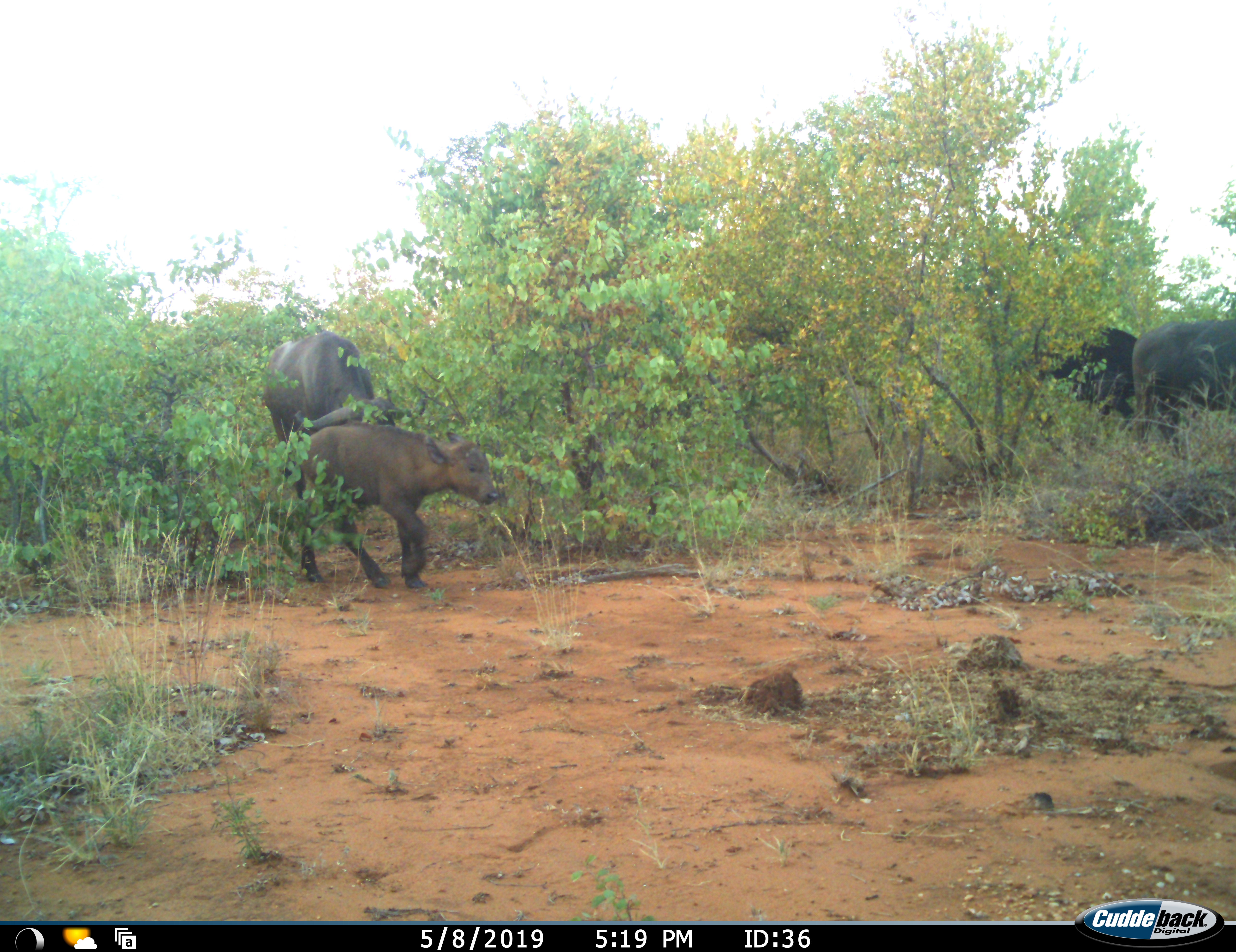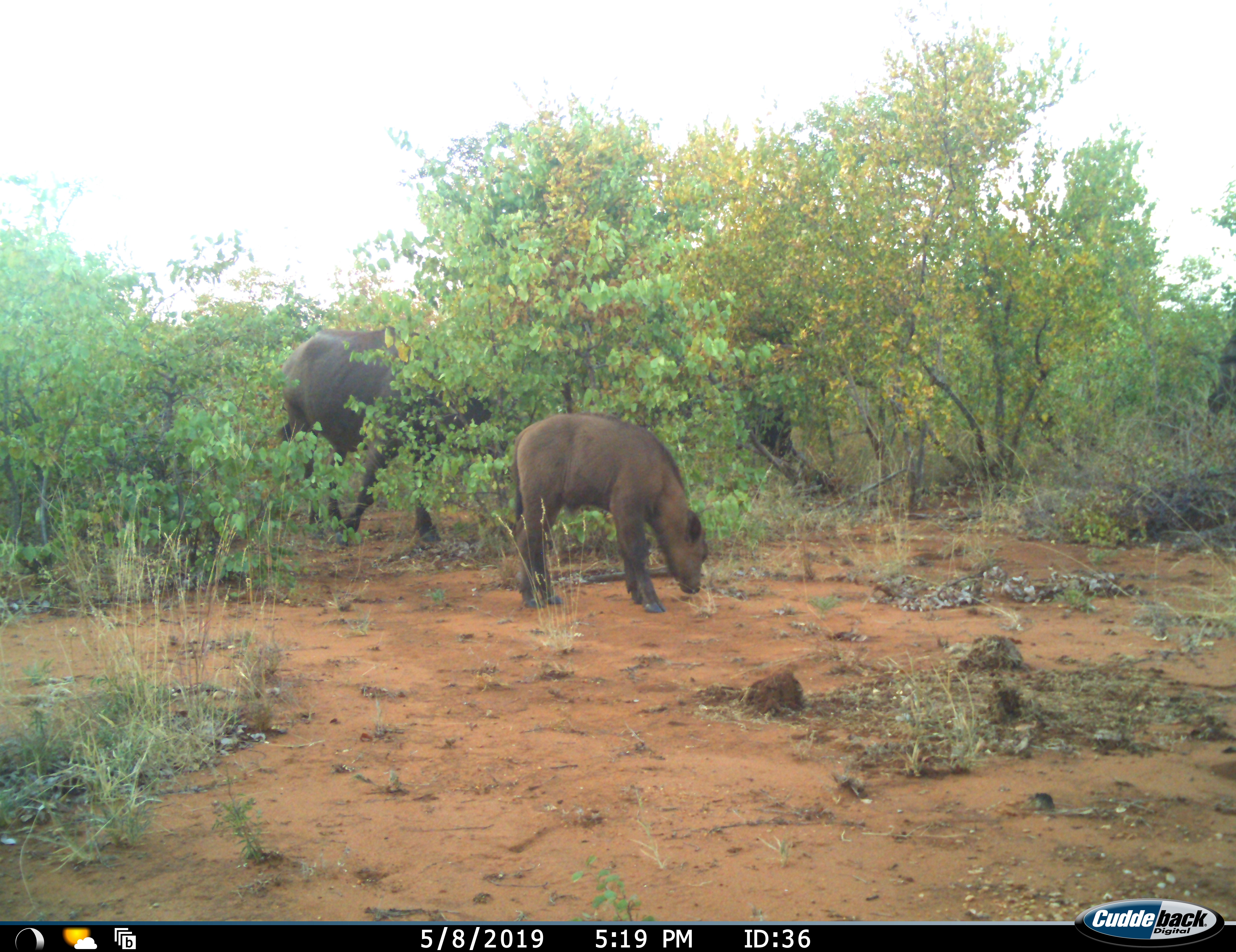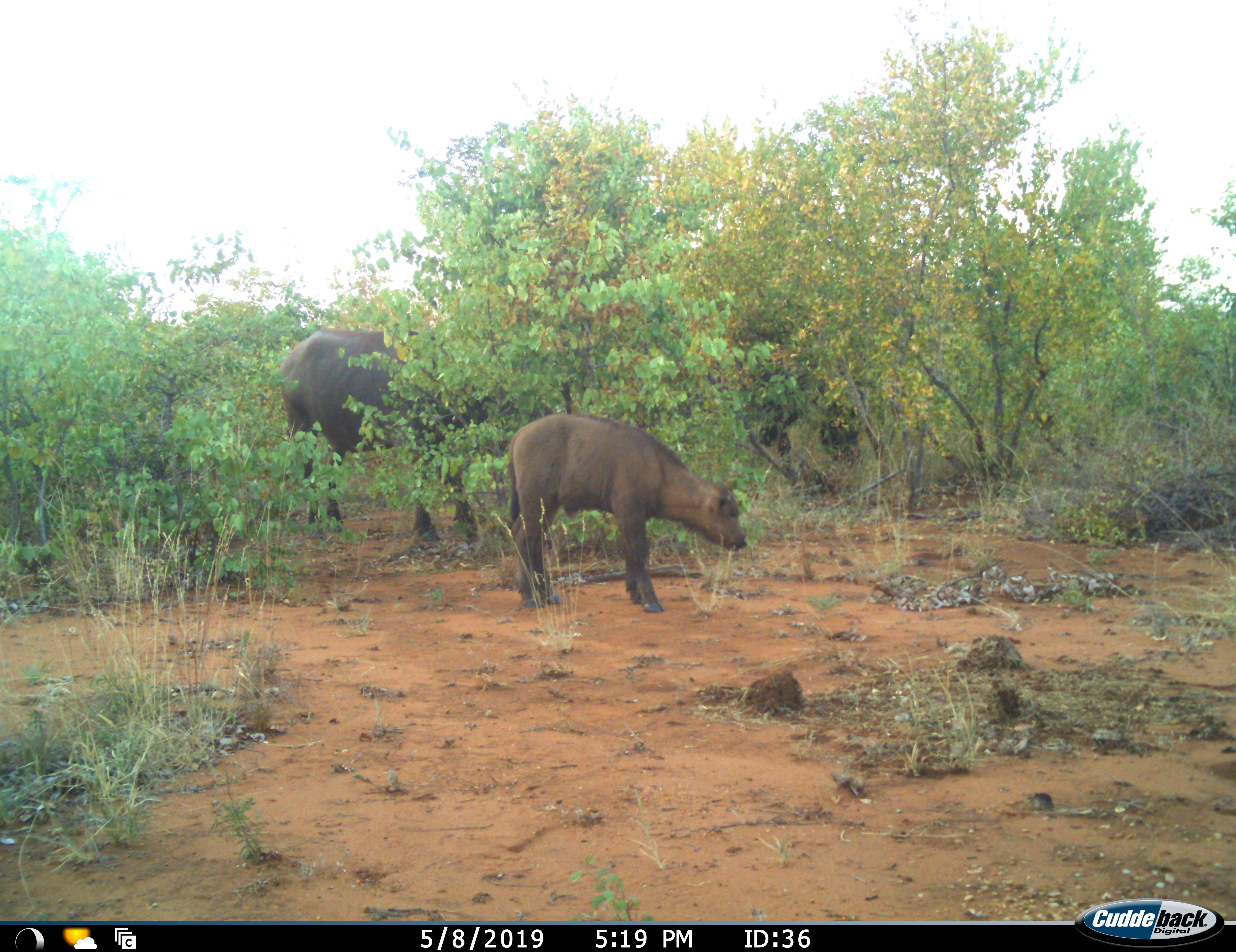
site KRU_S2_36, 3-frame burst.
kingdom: Animalia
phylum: Chordata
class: Mammalia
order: Artiodactyla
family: Bovidae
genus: Syncerus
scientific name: Syncerus caffer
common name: african buffalo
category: buffalo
Buffalo (african buffalo) (Syncerus caffer), count 4. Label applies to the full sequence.